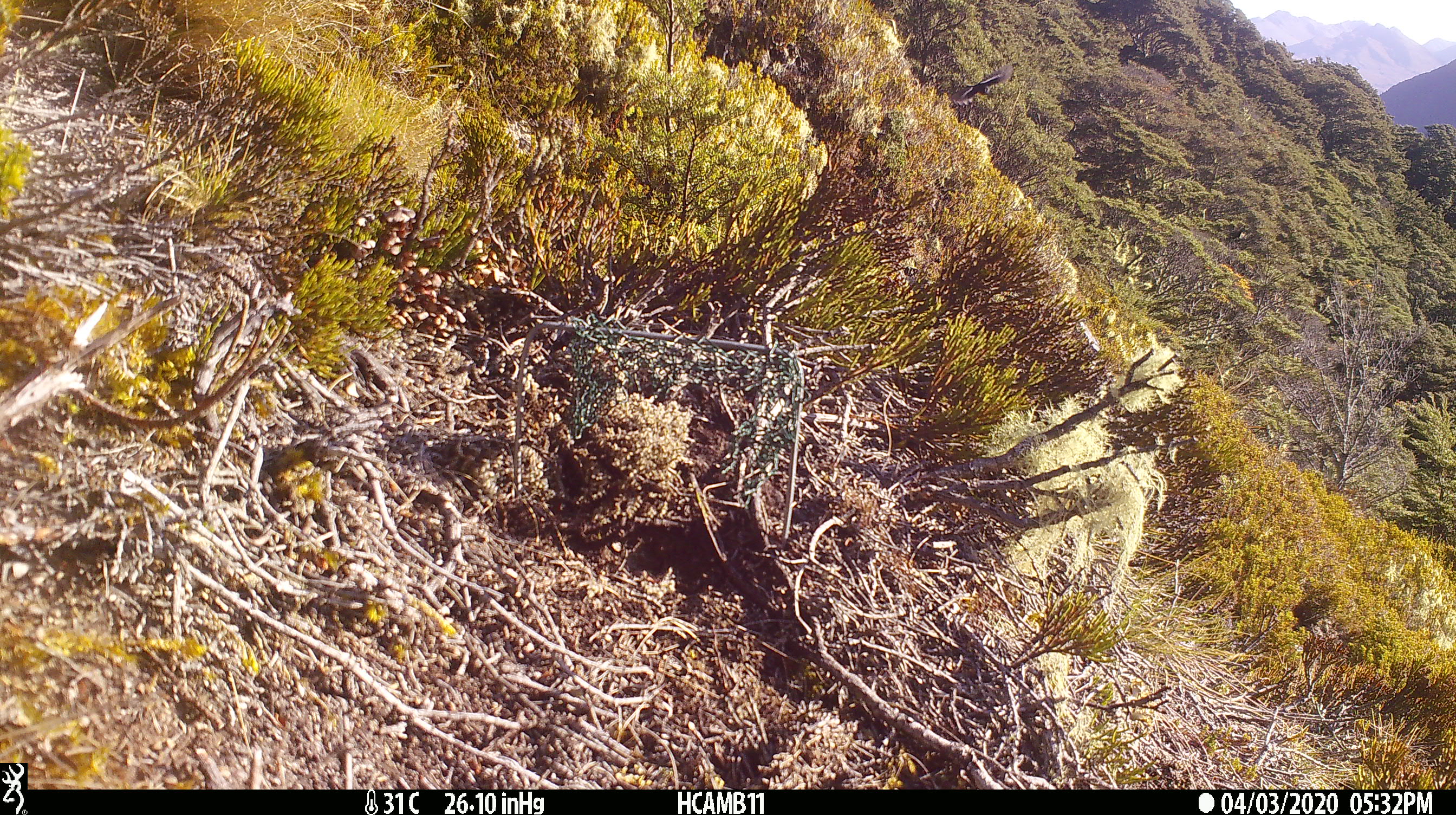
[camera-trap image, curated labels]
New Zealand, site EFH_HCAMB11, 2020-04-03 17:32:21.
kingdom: Animalia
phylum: Chordata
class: Aves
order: Passeriformes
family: Petroicidae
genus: Petroica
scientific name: Petroica macrocephala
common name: tomtit